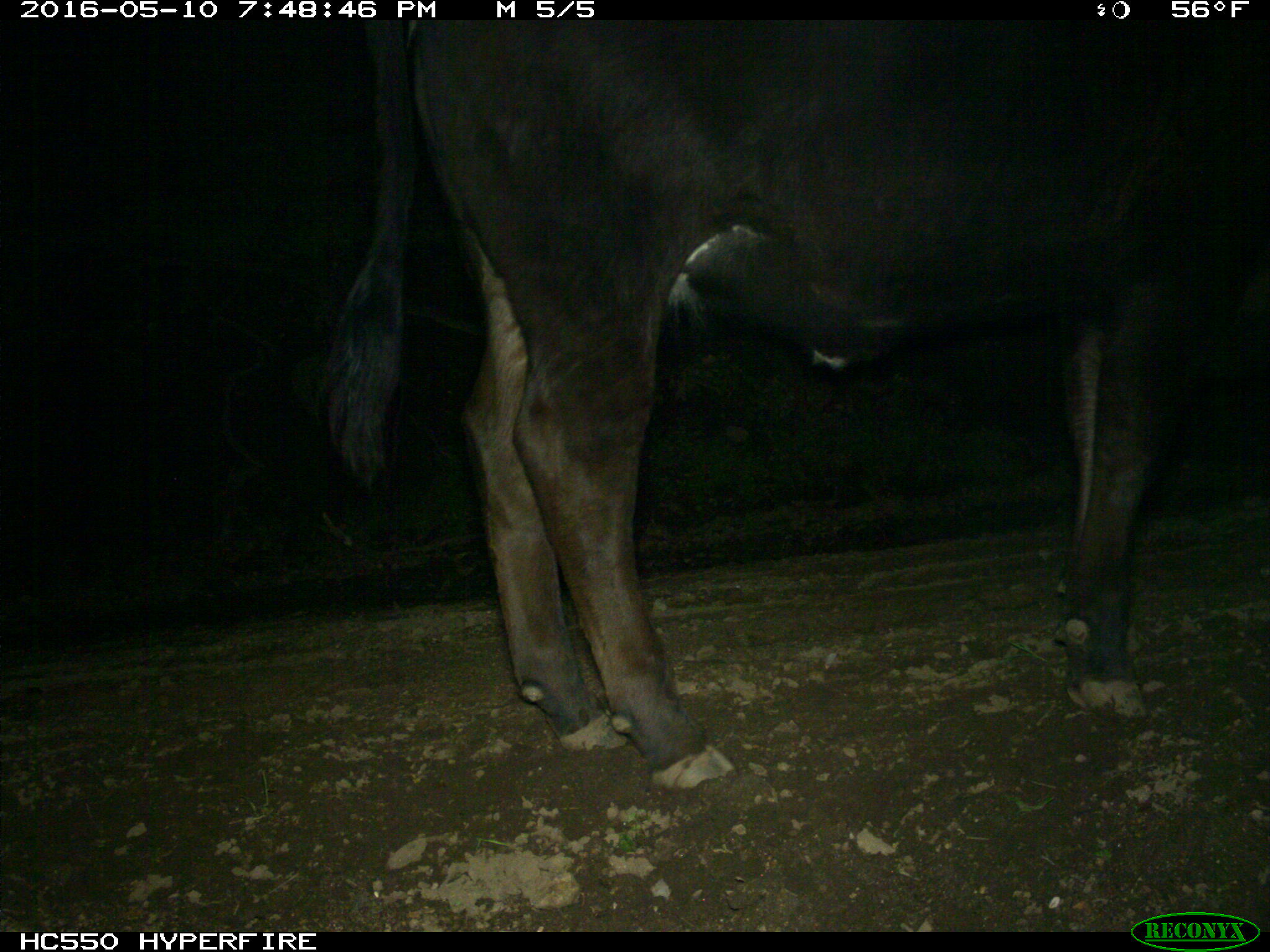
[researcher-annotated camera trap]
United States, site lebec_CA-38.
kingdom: Animalia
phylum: Chordata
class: Mammalia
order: Artiodactyla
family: Bovidae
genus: Bos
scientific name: Bos taurus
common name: domestic cow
Bos taurus (domestic cow).